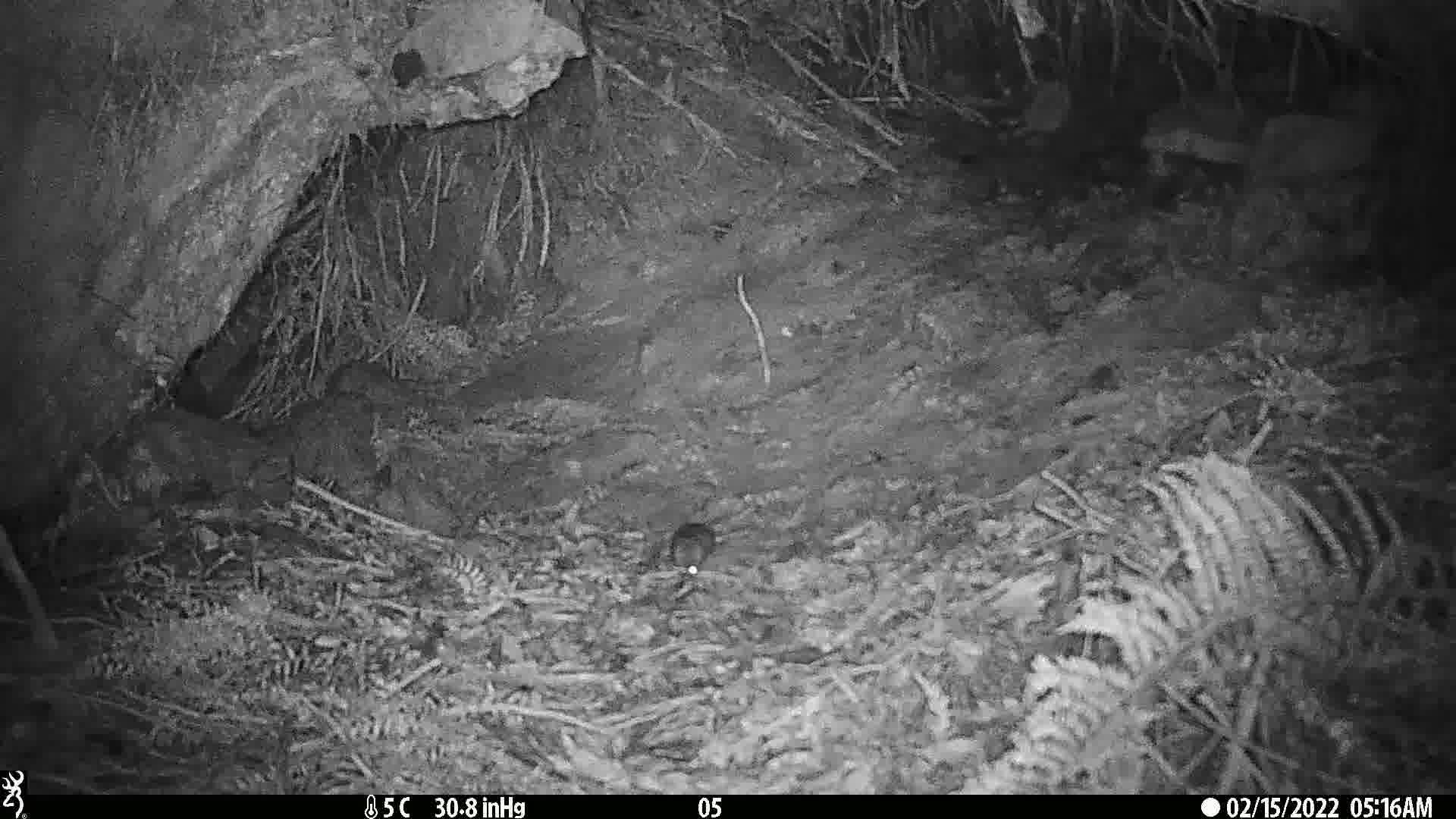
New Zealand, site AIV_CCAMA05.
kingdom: Animalia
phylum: Chordata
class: Mammalia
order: Rodentia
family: Muridae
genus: Mus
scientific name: Mus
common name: mouse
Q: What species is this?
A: Mouse (Mus).